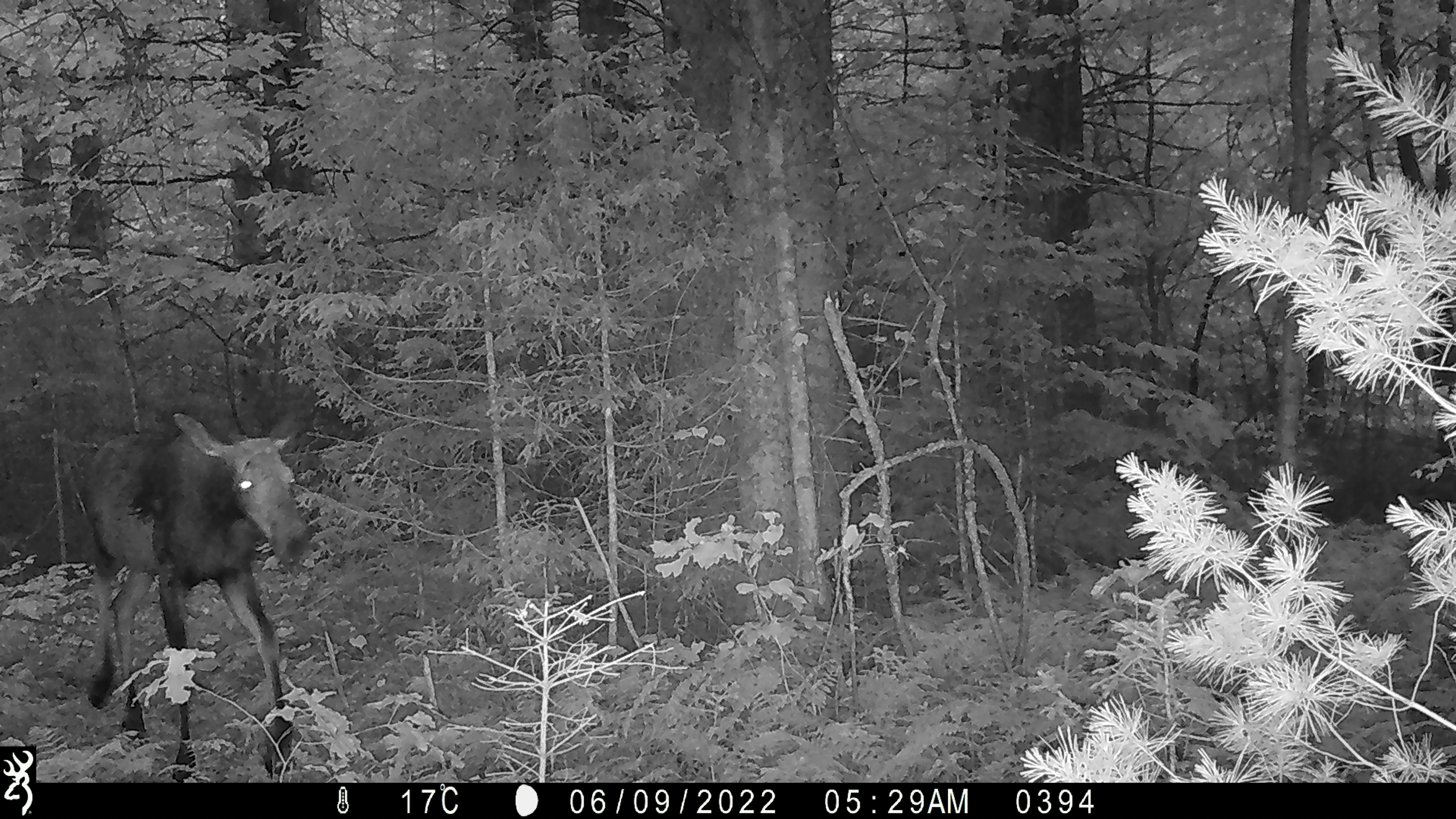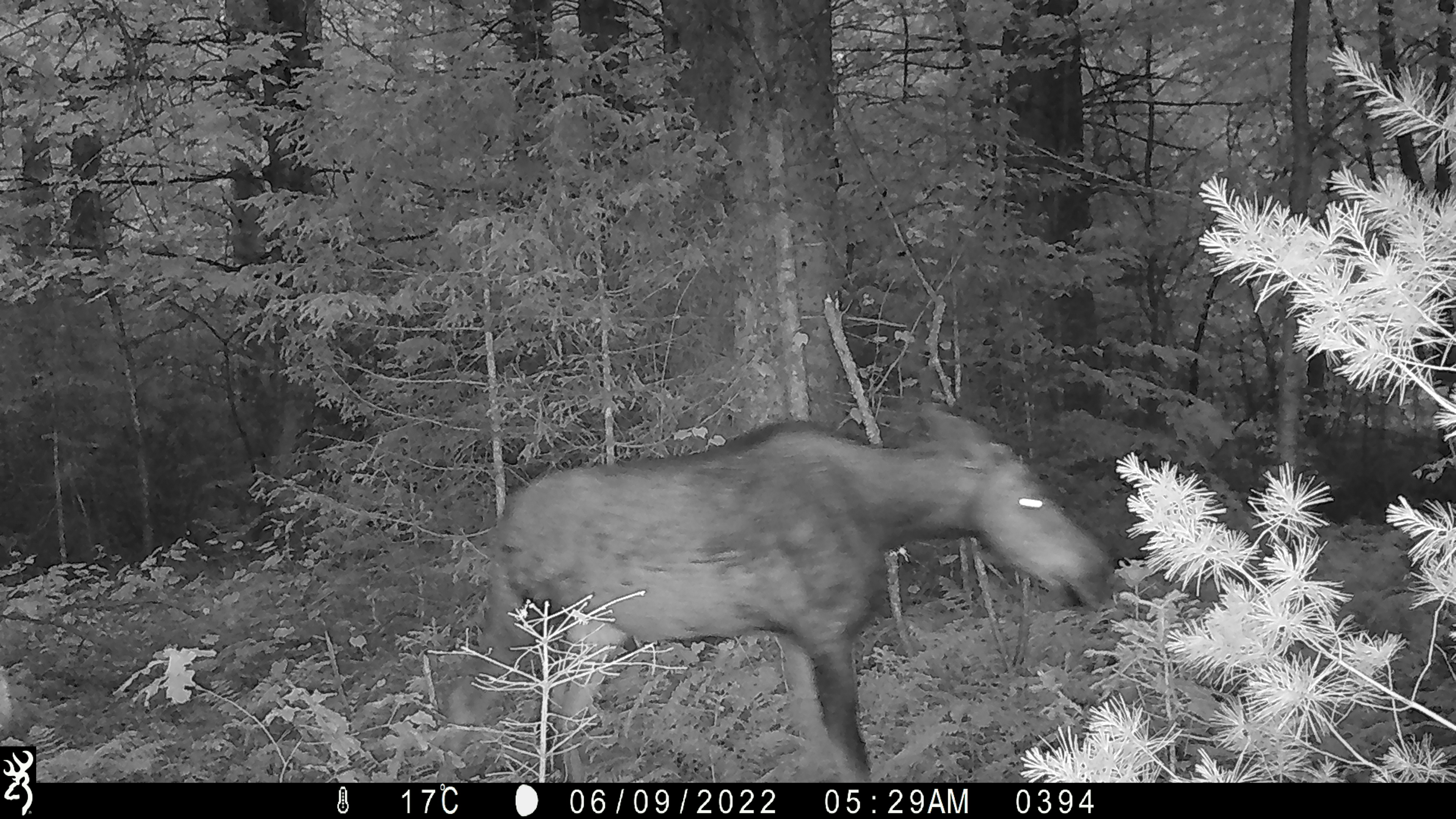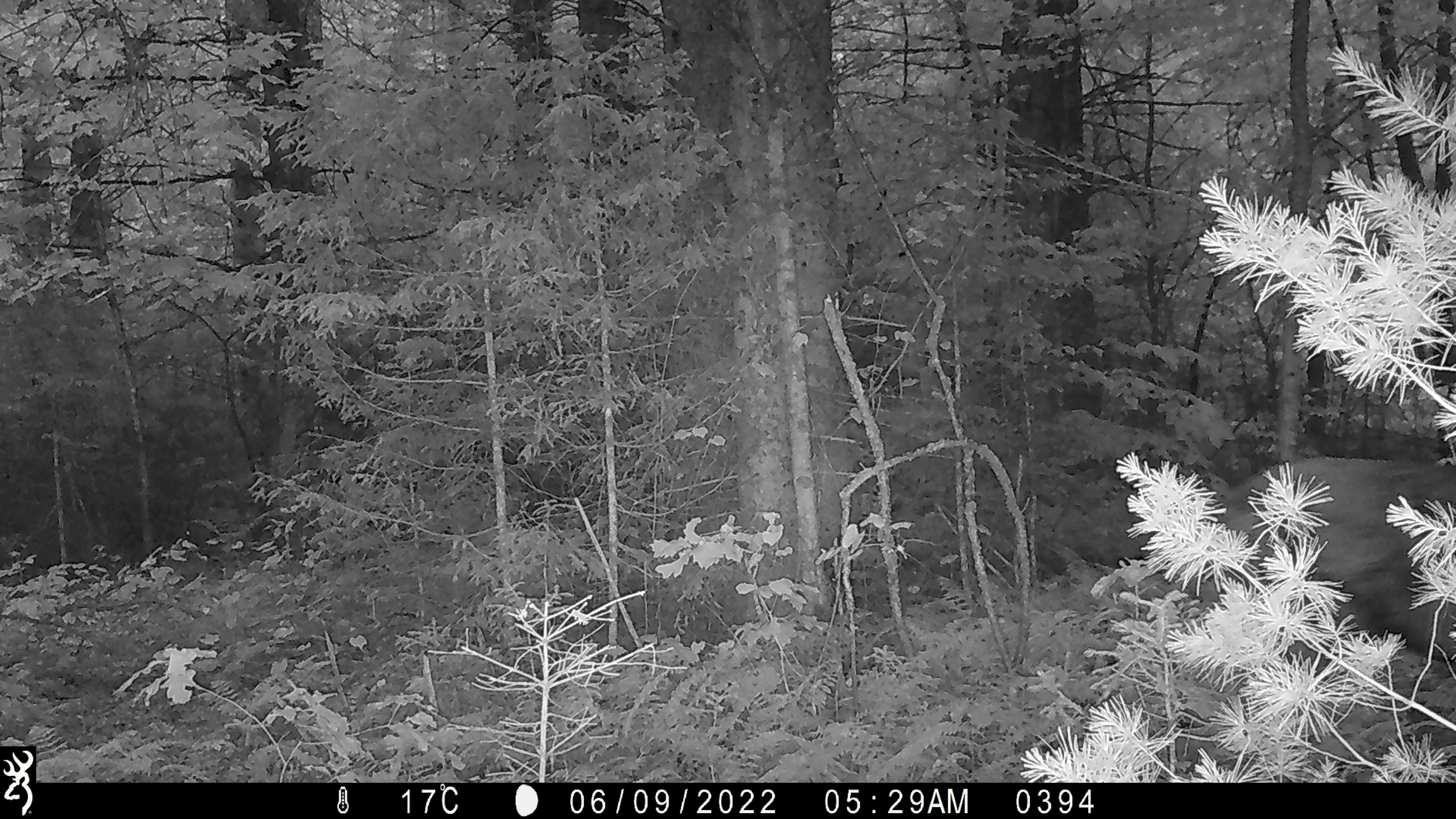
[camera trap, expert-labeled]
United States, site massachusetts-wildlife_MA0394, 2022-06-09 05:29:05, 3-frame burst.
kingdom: Animalia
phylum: Chordata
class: Mammalia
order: Artiodactyla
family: Cervidae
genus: Alces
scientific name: Alces alces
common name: moose